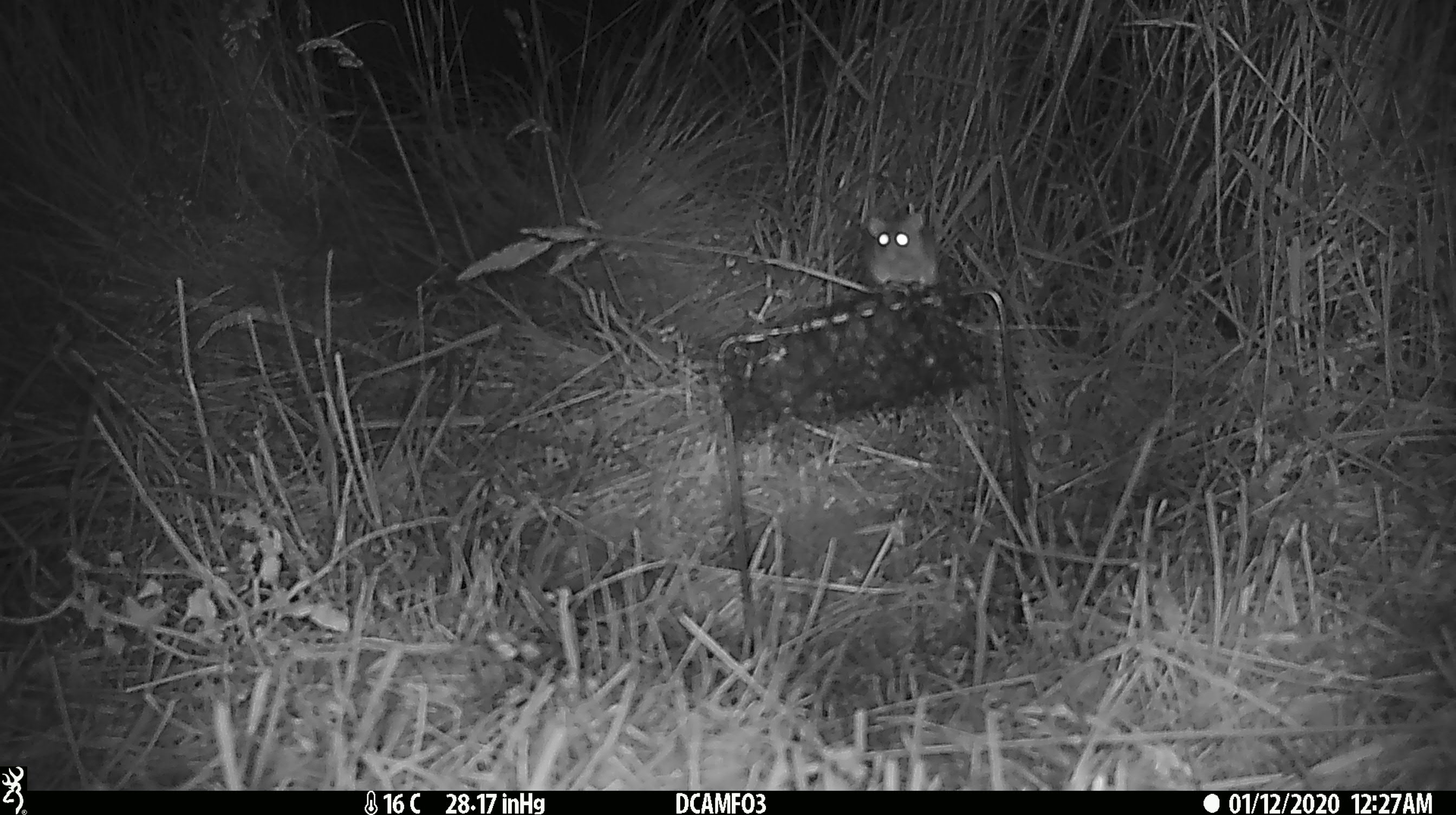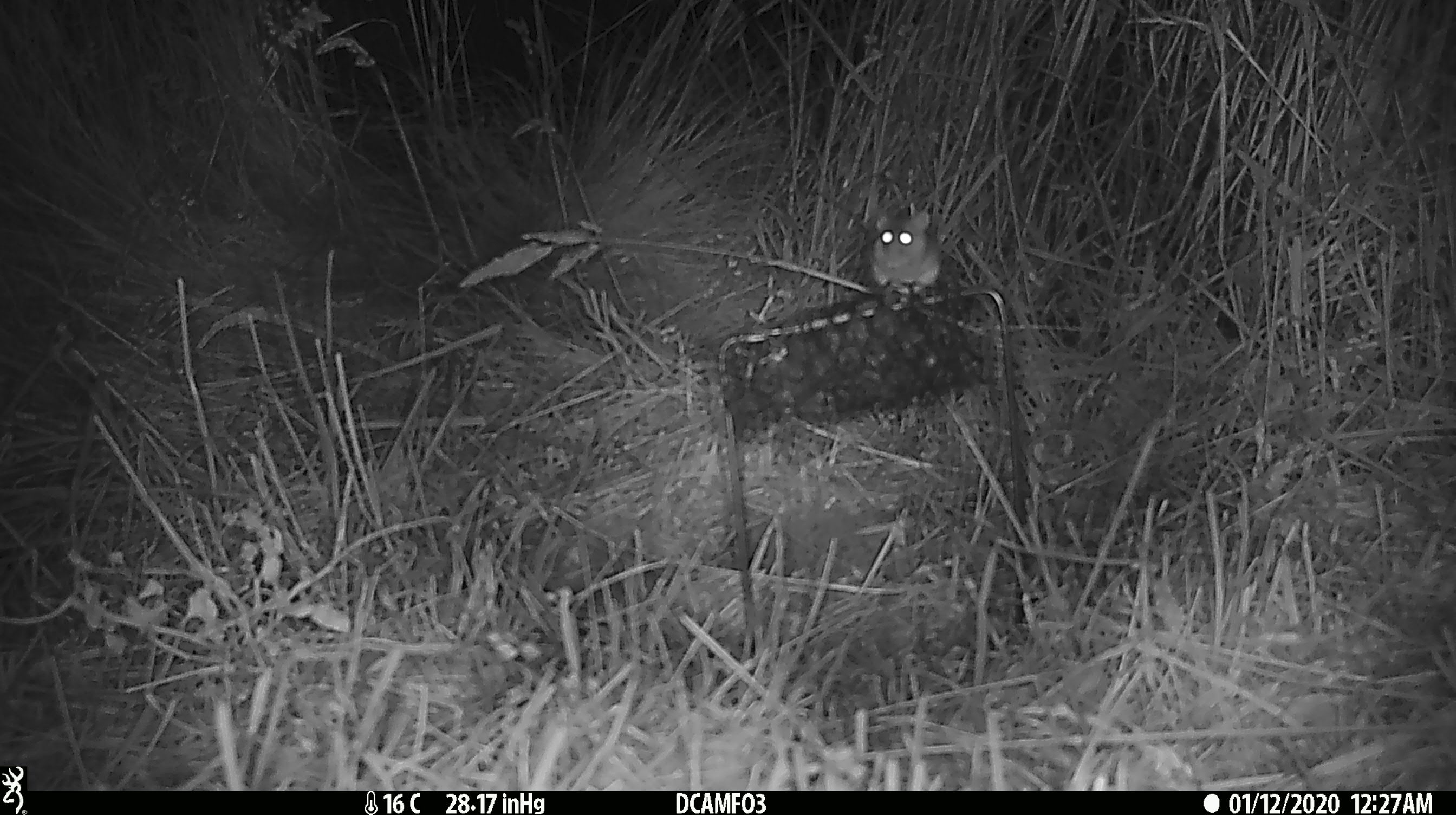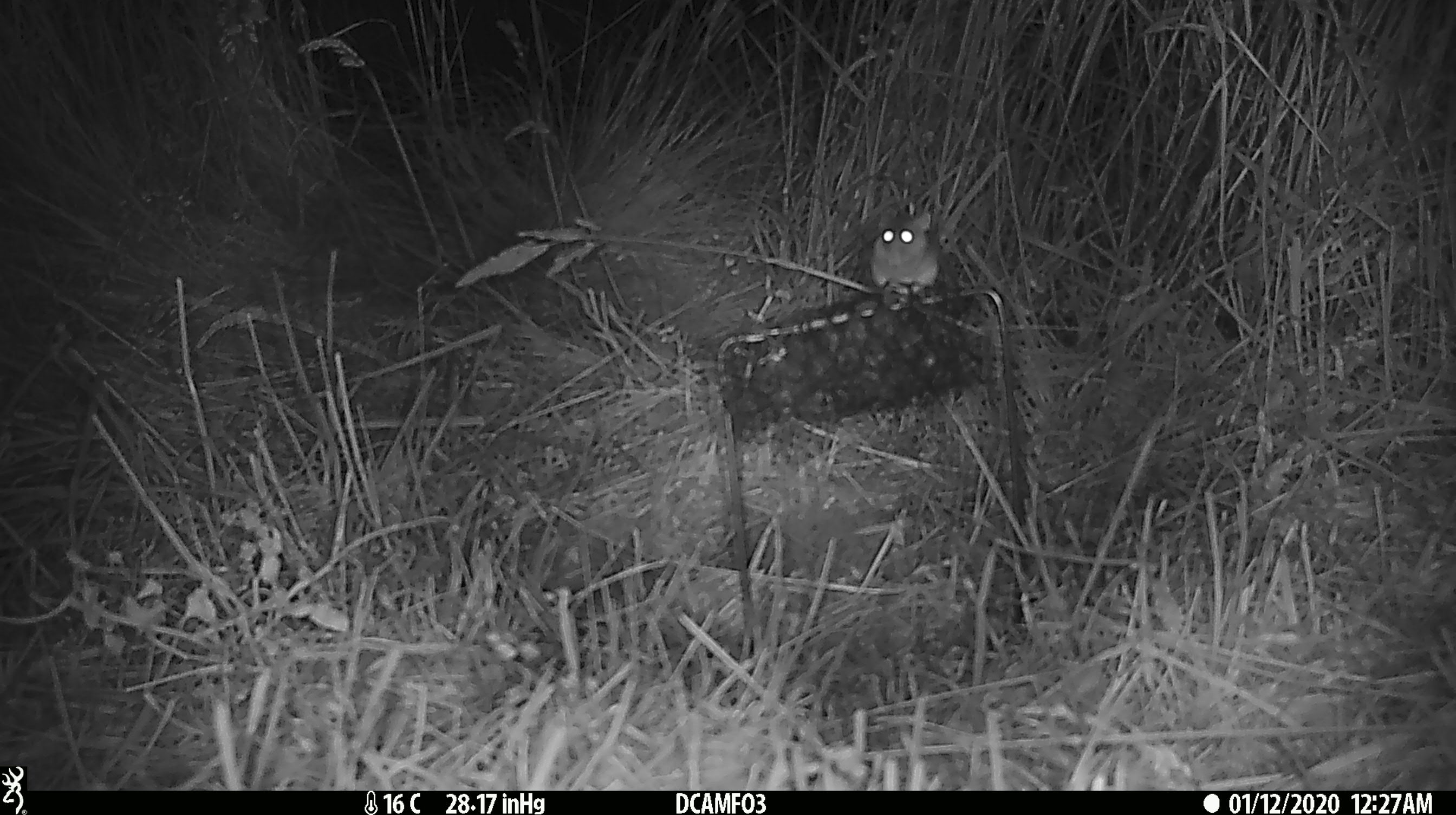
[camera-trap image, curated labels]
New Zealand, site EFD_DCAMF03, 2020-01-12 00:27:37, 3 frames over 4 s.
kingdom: Animalia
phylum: Chordata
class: Mammalia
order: Rodentia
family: Muridae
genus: Mus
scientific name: Mus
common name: mouse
Mouse (Mus).